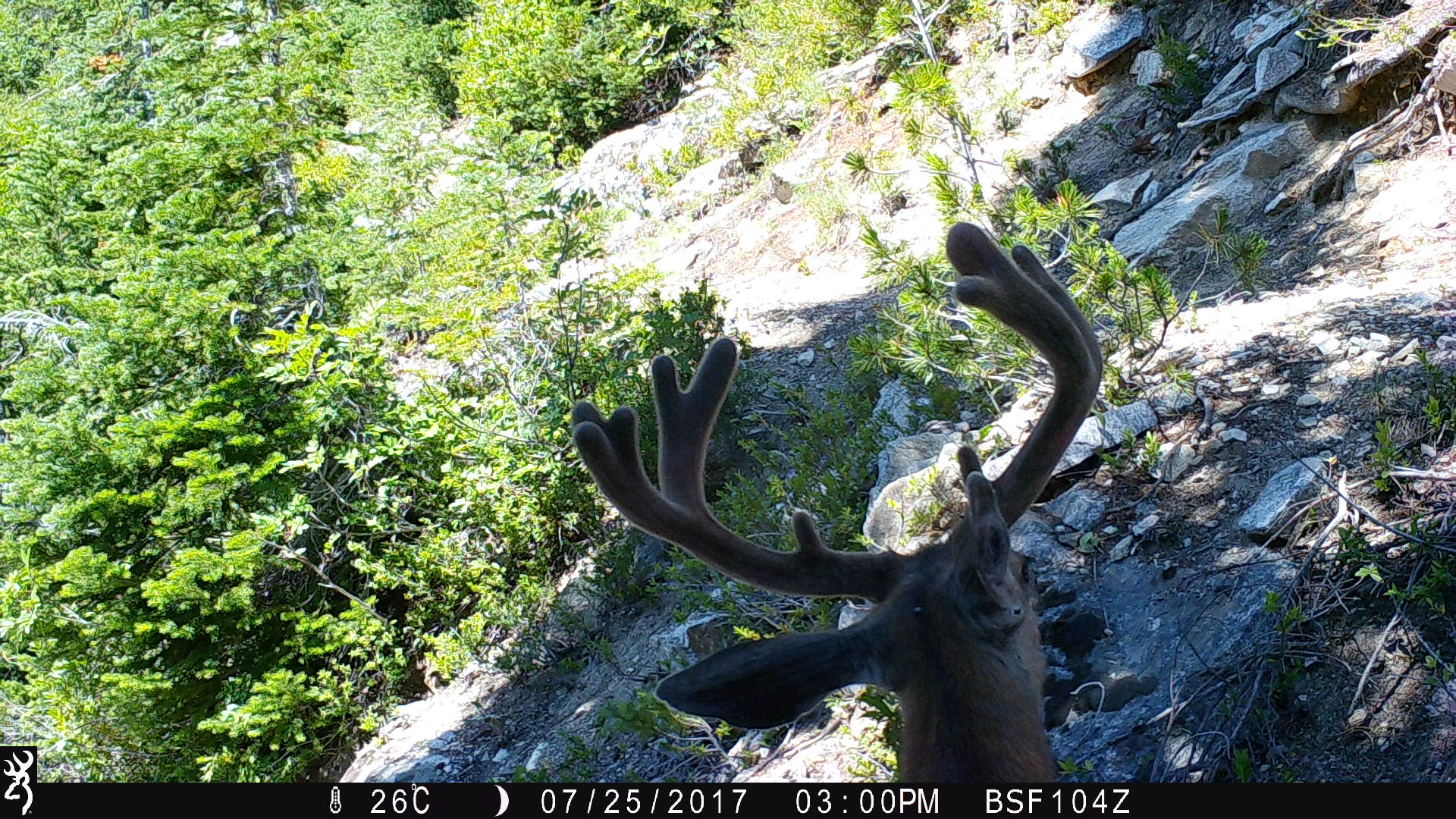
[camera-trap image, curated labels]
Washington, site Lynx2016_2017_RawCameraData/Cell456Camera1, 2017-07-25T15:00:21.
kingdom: Animalia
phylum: Chordata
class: Mammalia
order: Artiodactyla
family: Cervidae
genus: Odocoileus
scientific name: Odocoileus hemionus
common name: mule deer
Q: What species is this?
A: Odocoileus hemionus (mule deer).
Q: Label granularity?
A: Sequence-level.